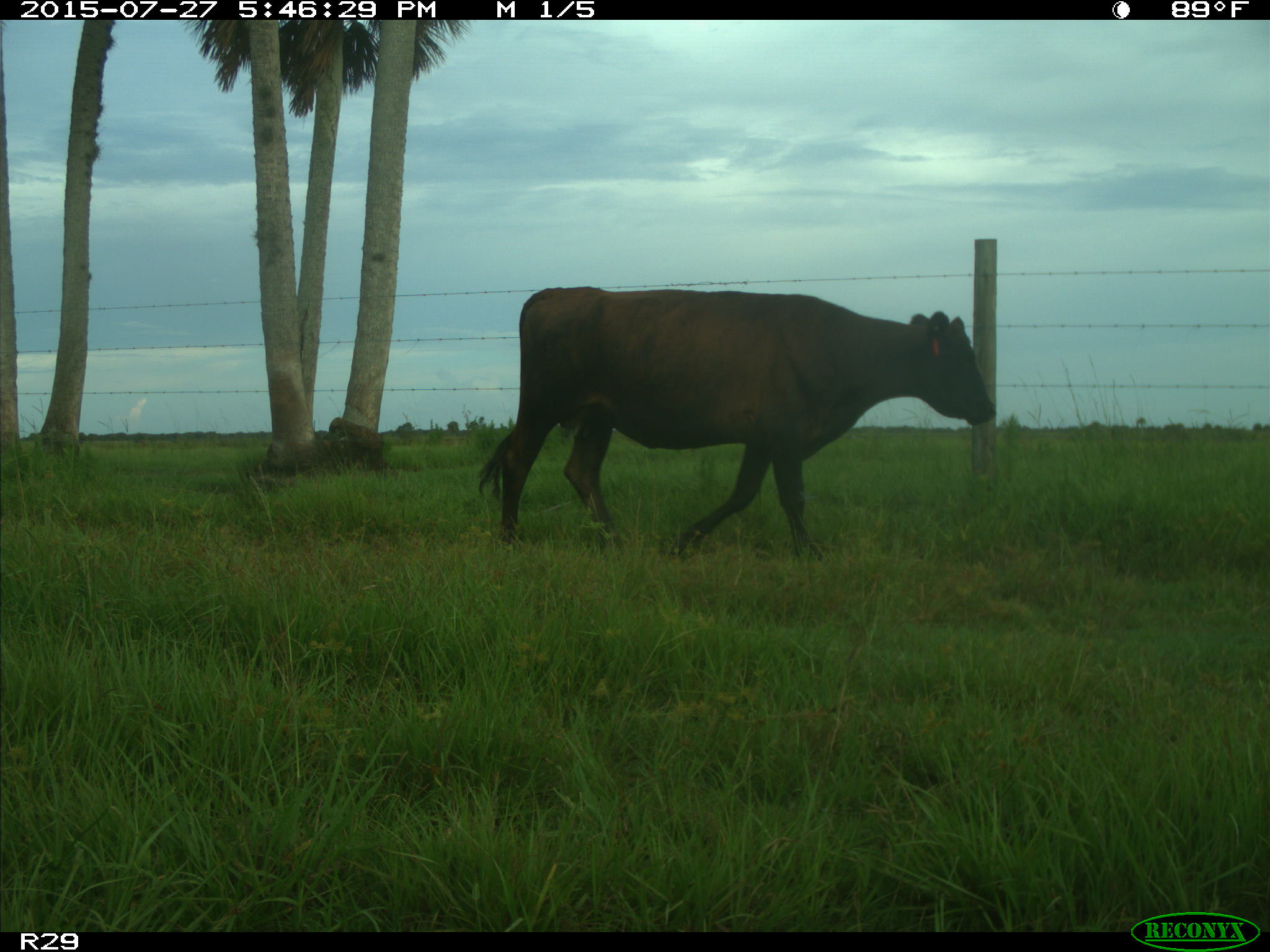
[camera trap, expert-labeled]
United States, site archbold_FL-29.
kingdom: Animalia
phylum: Chordata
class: Mammalia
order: Artiodactyla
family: Bovidae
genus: Bos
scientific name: Bos taurus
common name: domestic cow